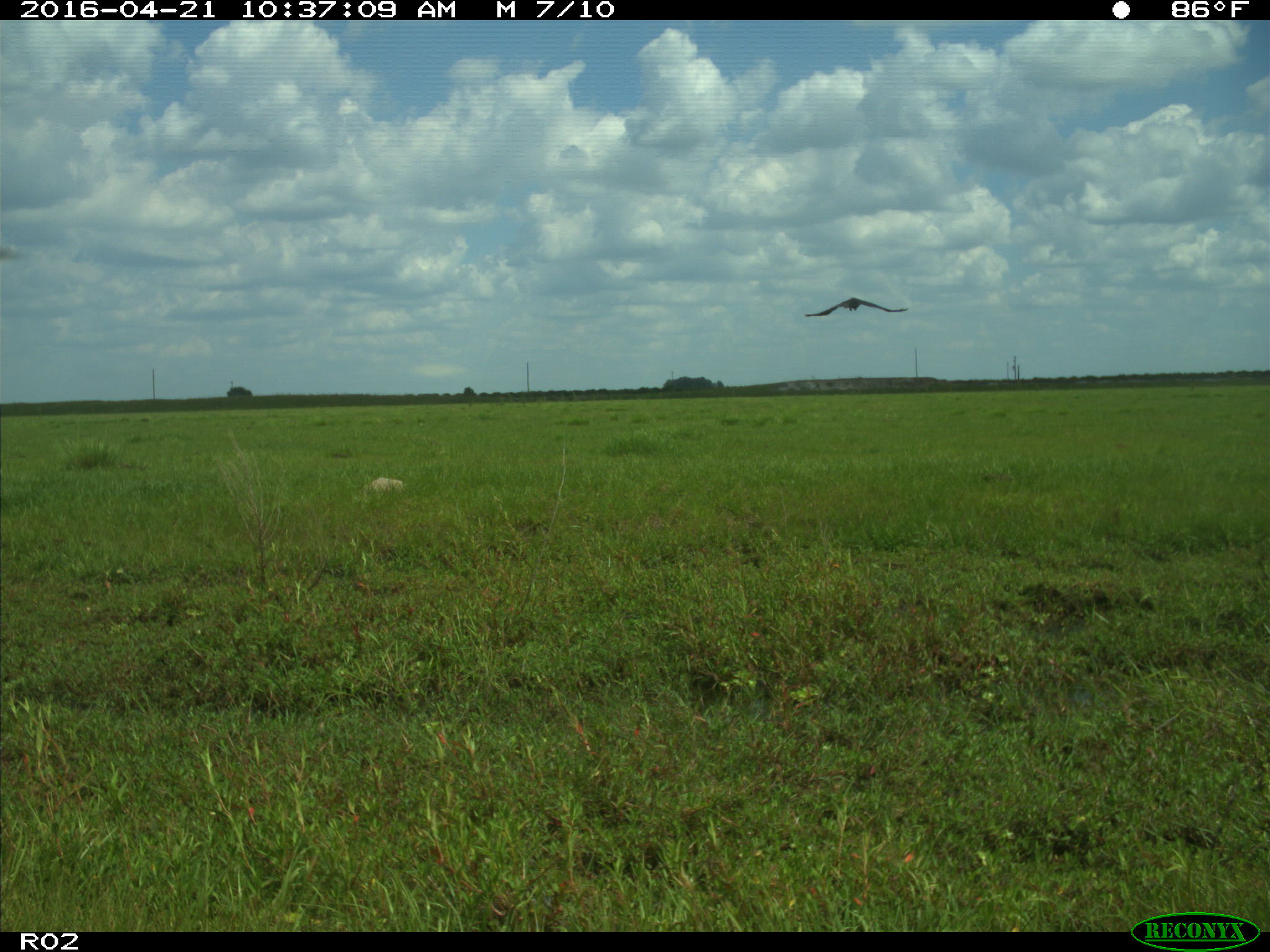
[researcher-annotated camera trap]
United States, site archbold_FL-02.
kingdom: Animalia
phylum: Chordata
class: Aves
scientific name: Aves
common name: birds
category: unidentified bird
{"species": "unidentified bird (birds) (Aves)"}